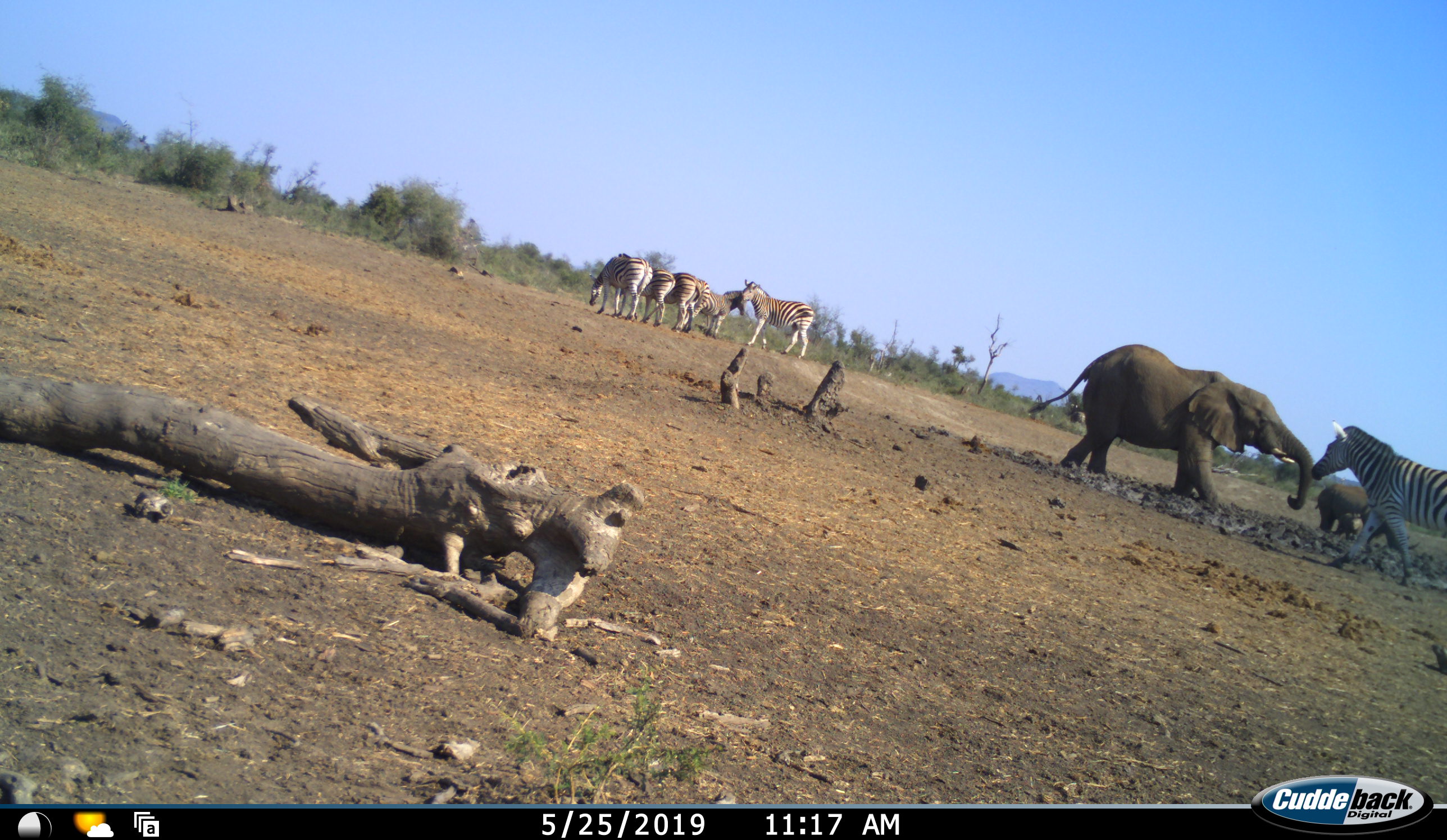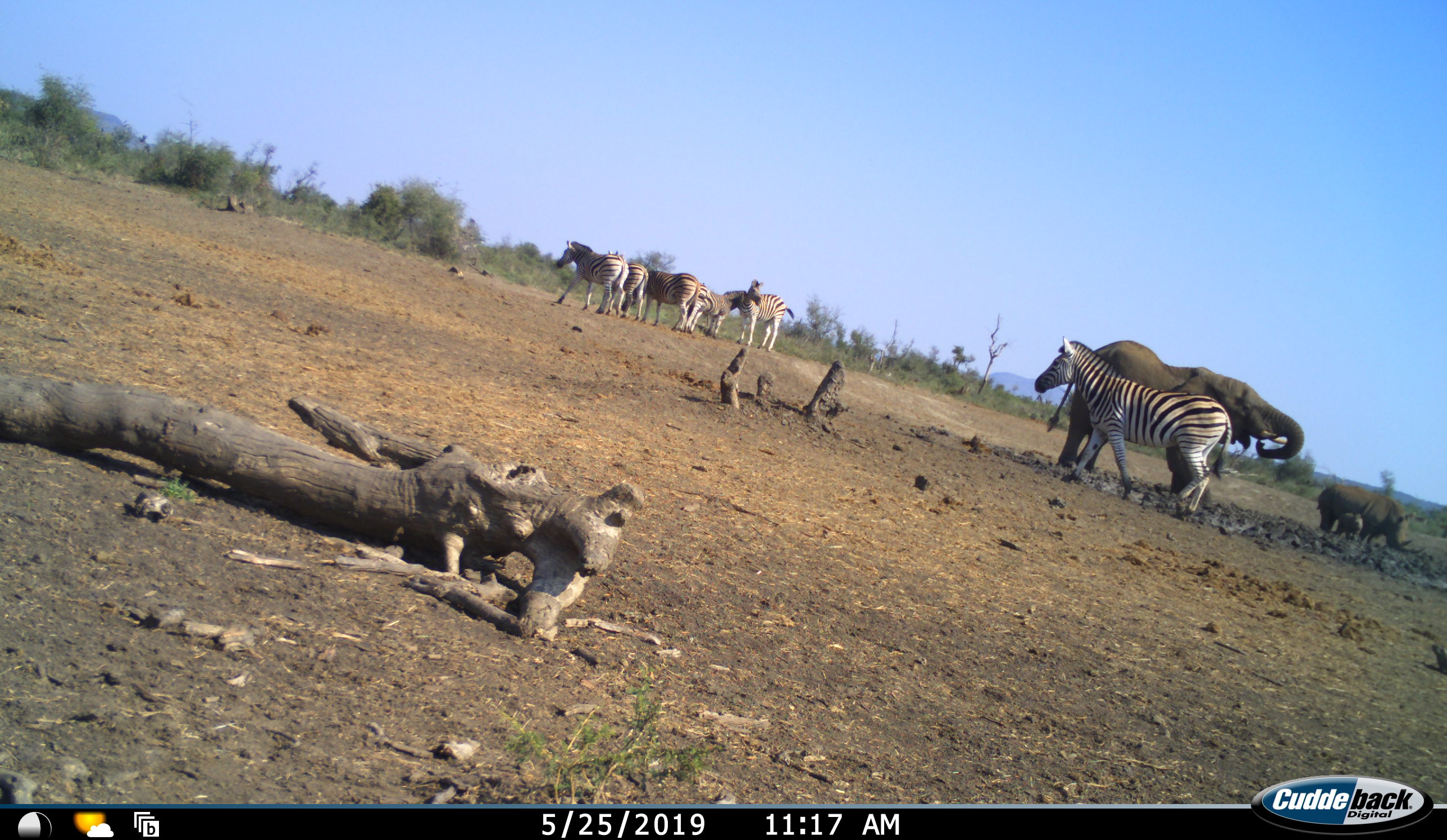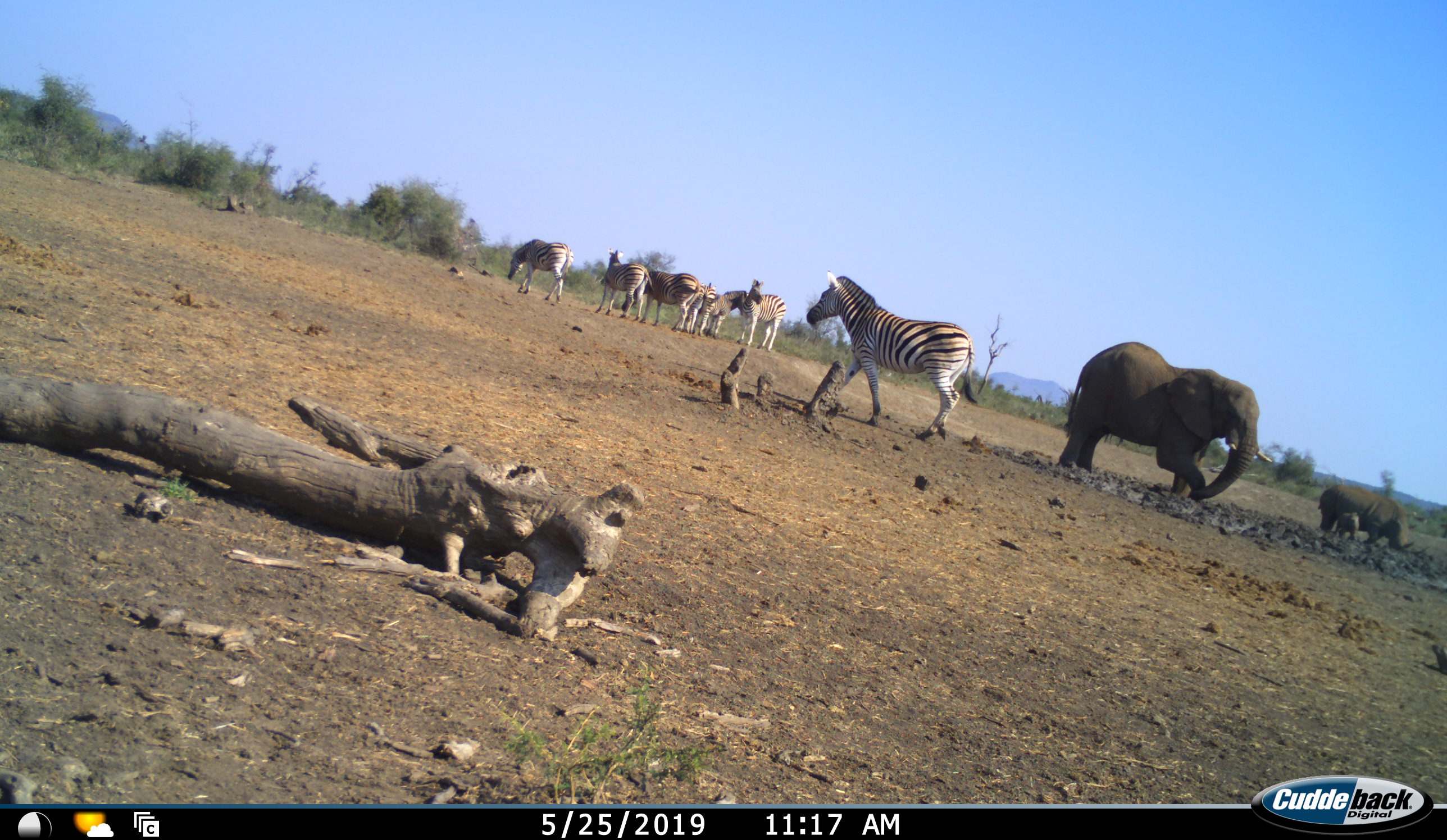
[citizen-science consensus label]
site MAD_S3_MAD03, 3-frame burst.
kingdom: Animalia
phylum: Chordata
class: Mammalia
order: Proboscidea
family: Elephantidae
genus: Loxodonta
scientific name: Loxodonta africana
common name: african bush elephant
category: elephant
Elephant (african bush elephant) (Loxodonta africana), count 1. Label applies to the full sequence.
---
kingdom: Animalia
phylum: Chordata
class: Mammalia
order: Perissodactyla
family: Rhinocerotidae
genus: Ceratotherium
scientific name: Ceratotherium simum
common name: white rhinoceros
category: rhinoceroswhite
Rhinoceroswhite (white rhinoceros) (Ceratotherium simum), count 1. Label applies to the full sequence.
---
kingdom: Animalia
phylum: Chordata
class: Mammalia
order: Perissodactyla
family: Equidae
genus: Equus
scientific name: Equus quagga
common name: plains zebra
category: zebraplains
Zebraplains (plains zebra) (Equus quagga), count 7. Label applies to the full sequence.